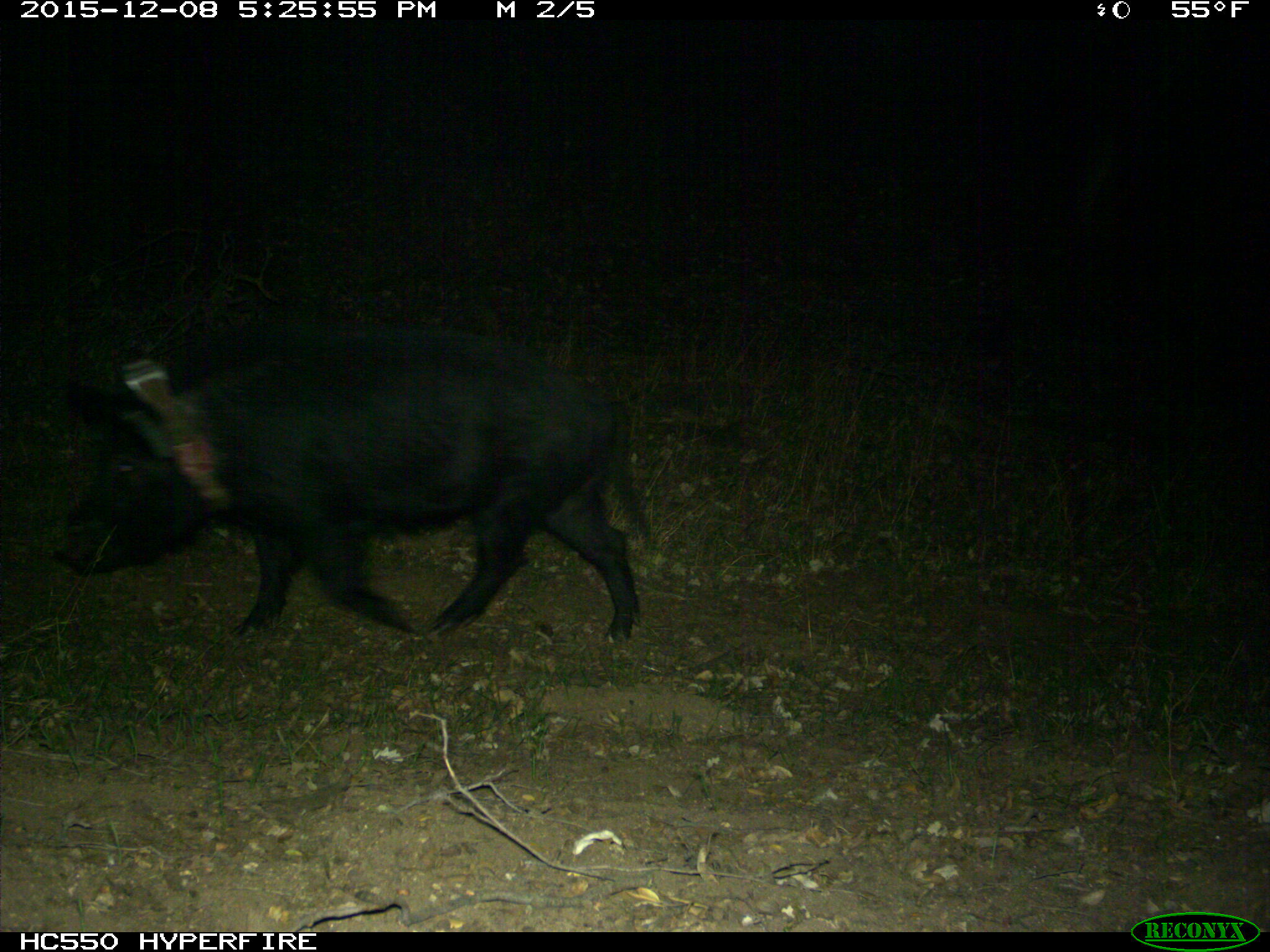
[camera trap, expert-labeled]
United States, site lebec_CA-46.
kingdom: Animalia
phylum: Chordata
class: Mammalia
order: Artiodactyla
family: Suidae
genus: Sus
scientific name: Sus scrofa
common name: wild boar